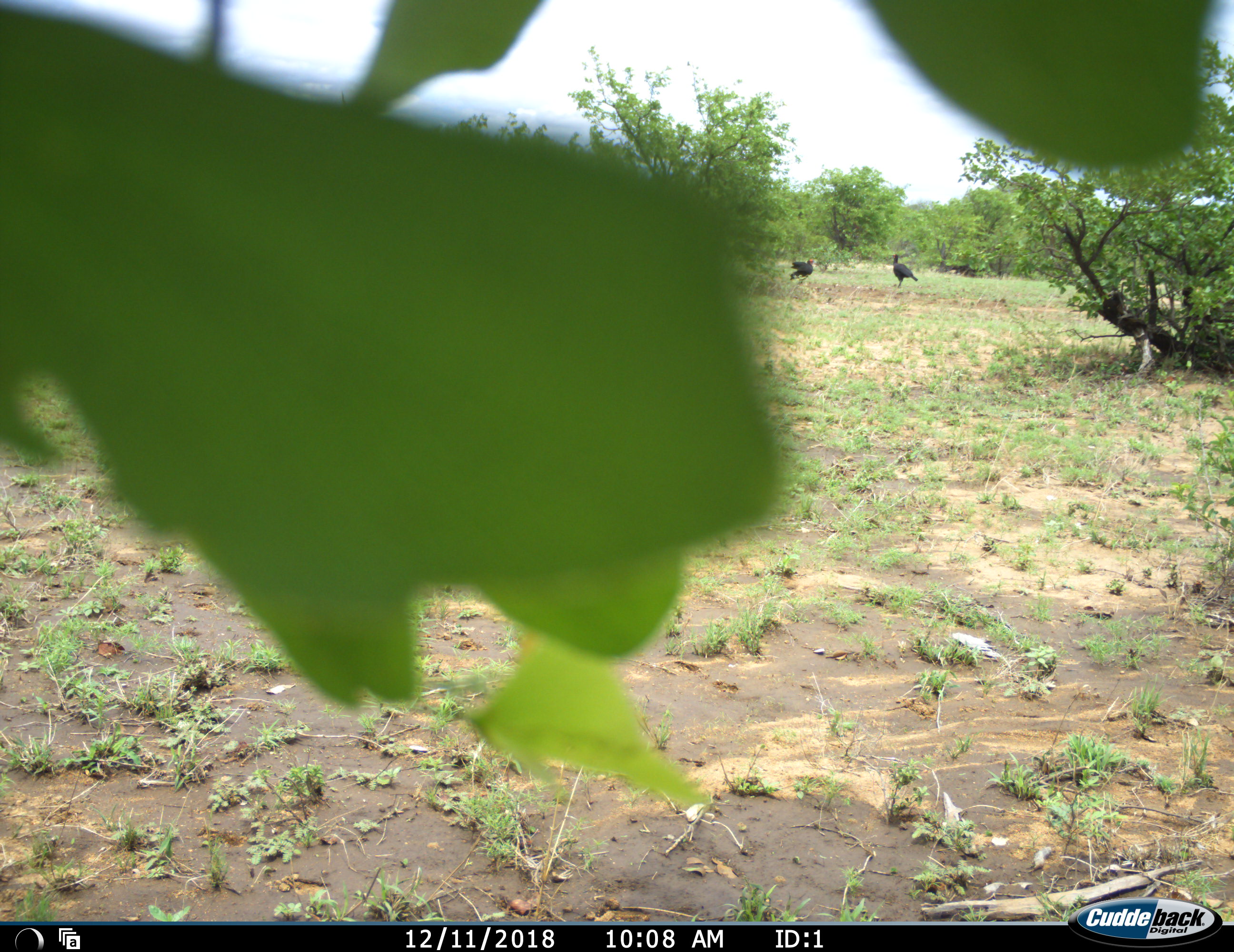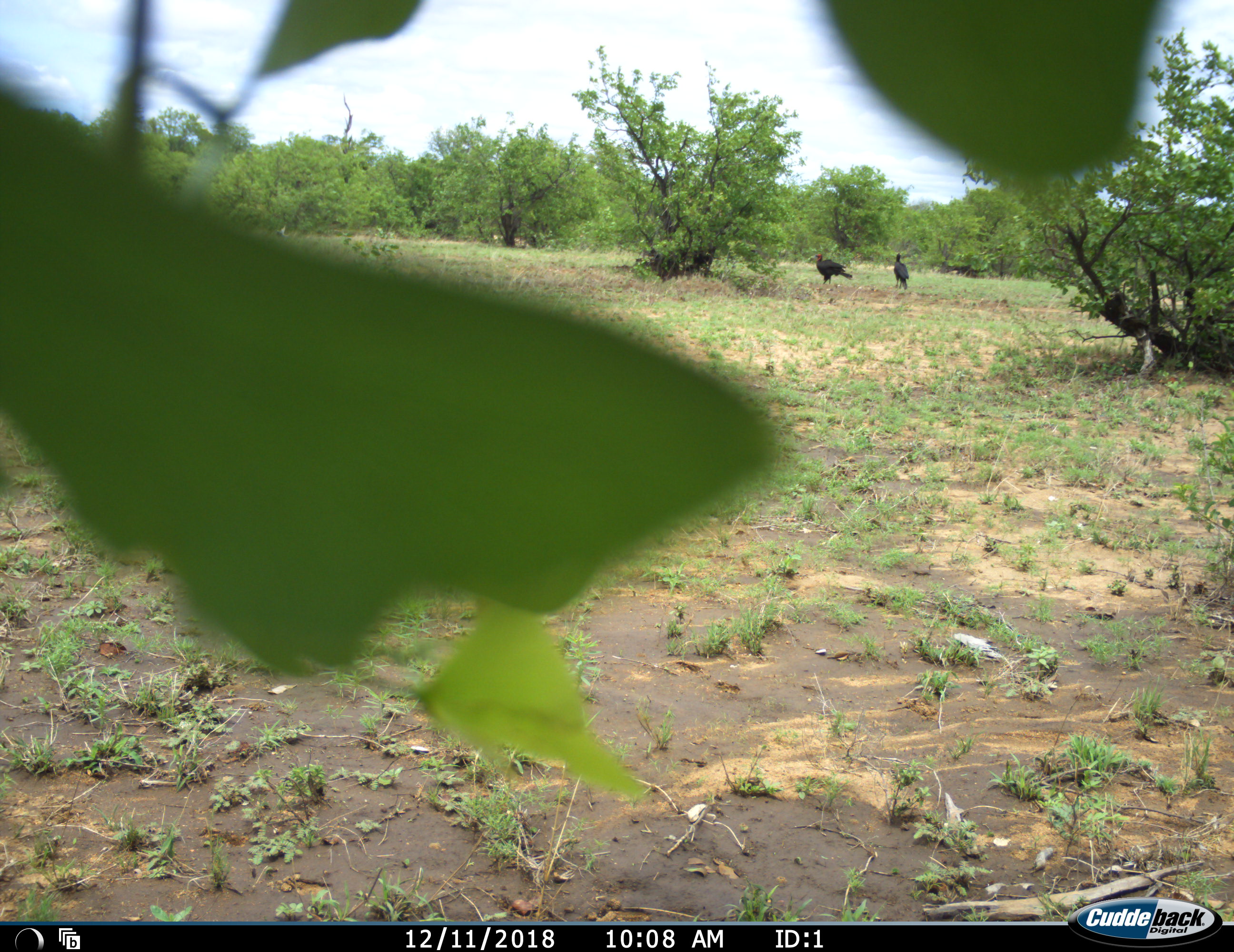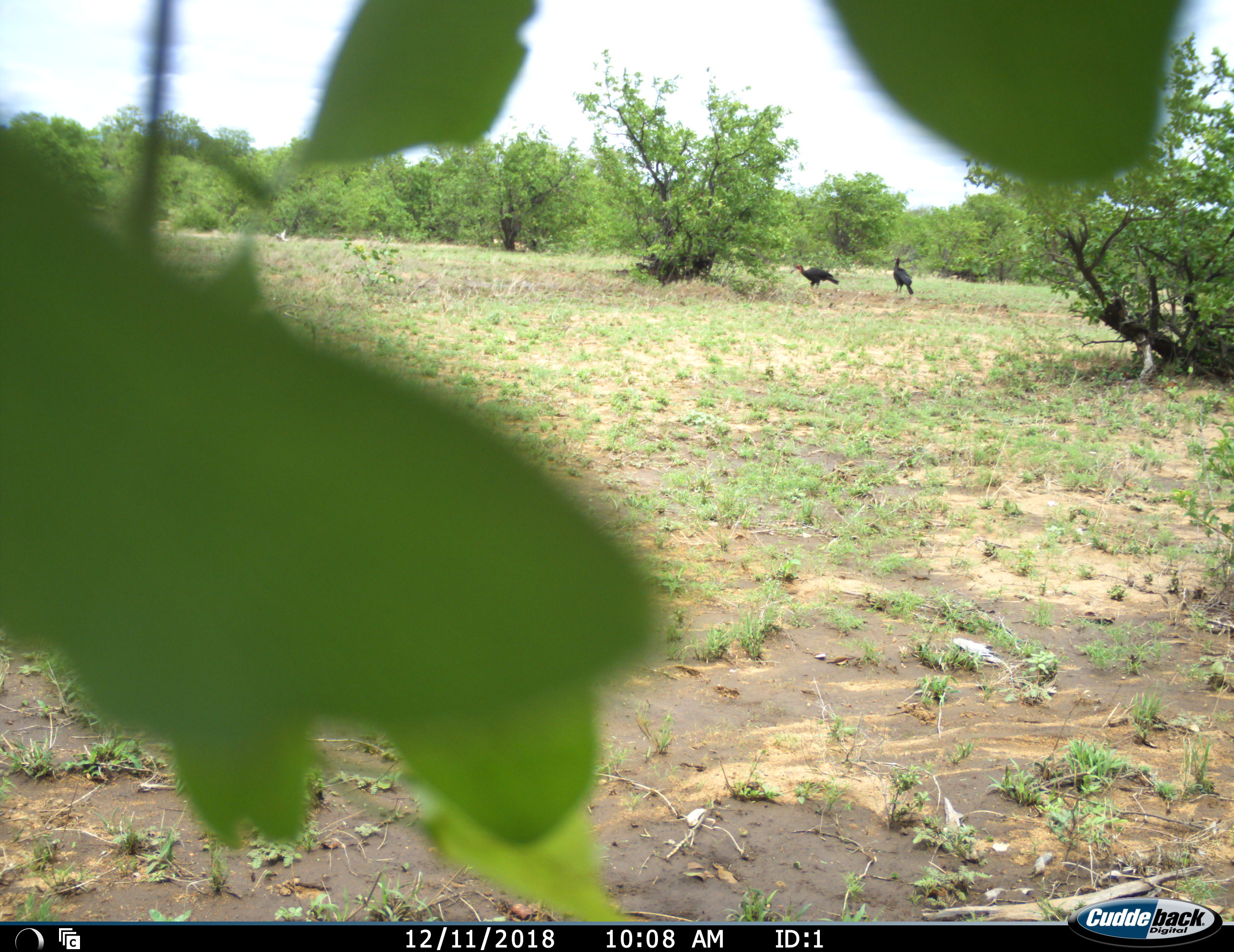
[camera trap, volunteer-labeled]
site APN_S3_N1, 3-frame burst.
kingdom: Animalia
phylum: Chordata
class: Aves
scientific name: Aves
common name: bird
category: birdother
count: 2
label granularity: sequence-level